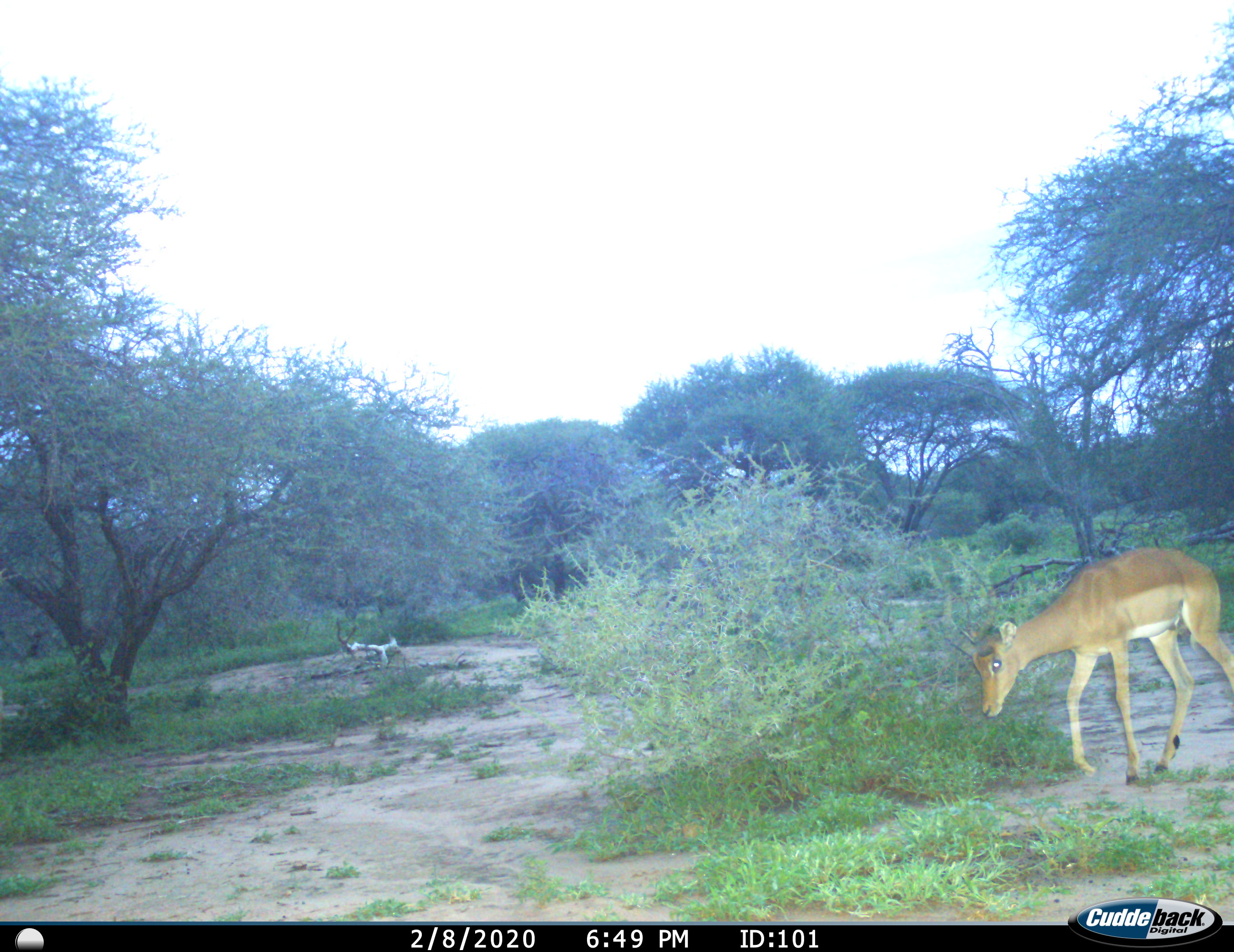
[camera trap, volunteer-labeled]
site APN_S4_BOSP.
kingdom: Animalia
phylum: Chordata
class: Mammalia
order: Artiodactyla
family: Bovidae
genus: Aepyceros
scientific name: Aepyceros melampus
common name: impala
Impala (Aepyceros melampus), count 1. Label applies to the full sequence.